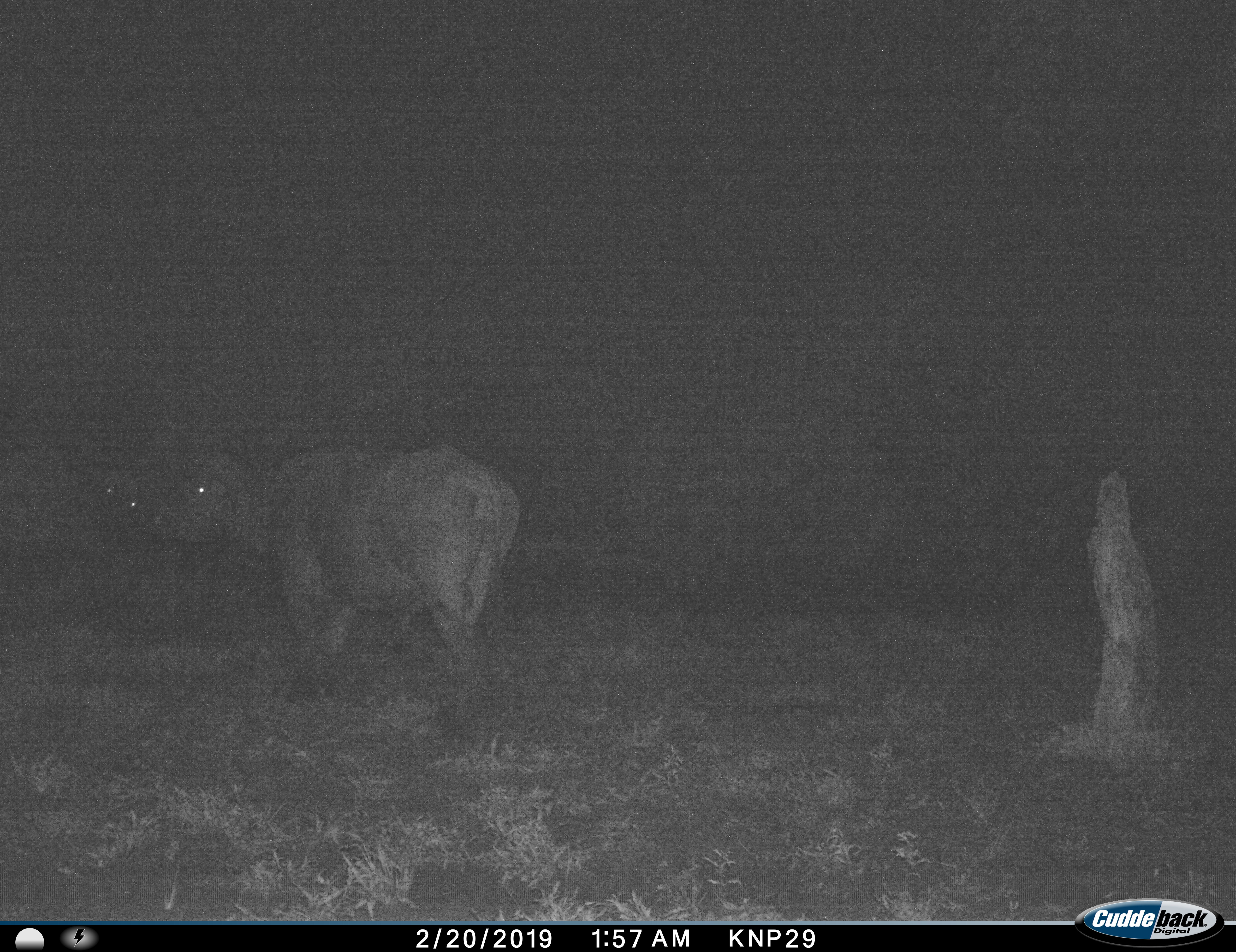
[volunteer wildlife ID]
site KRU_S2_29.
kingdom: Animalia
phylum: Chordata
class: Mammalia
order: Artiodactyla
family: Bovidae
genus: Syncerus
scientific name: Syncerus caffer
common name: african buffalo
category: buffalo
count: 1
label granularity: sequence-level